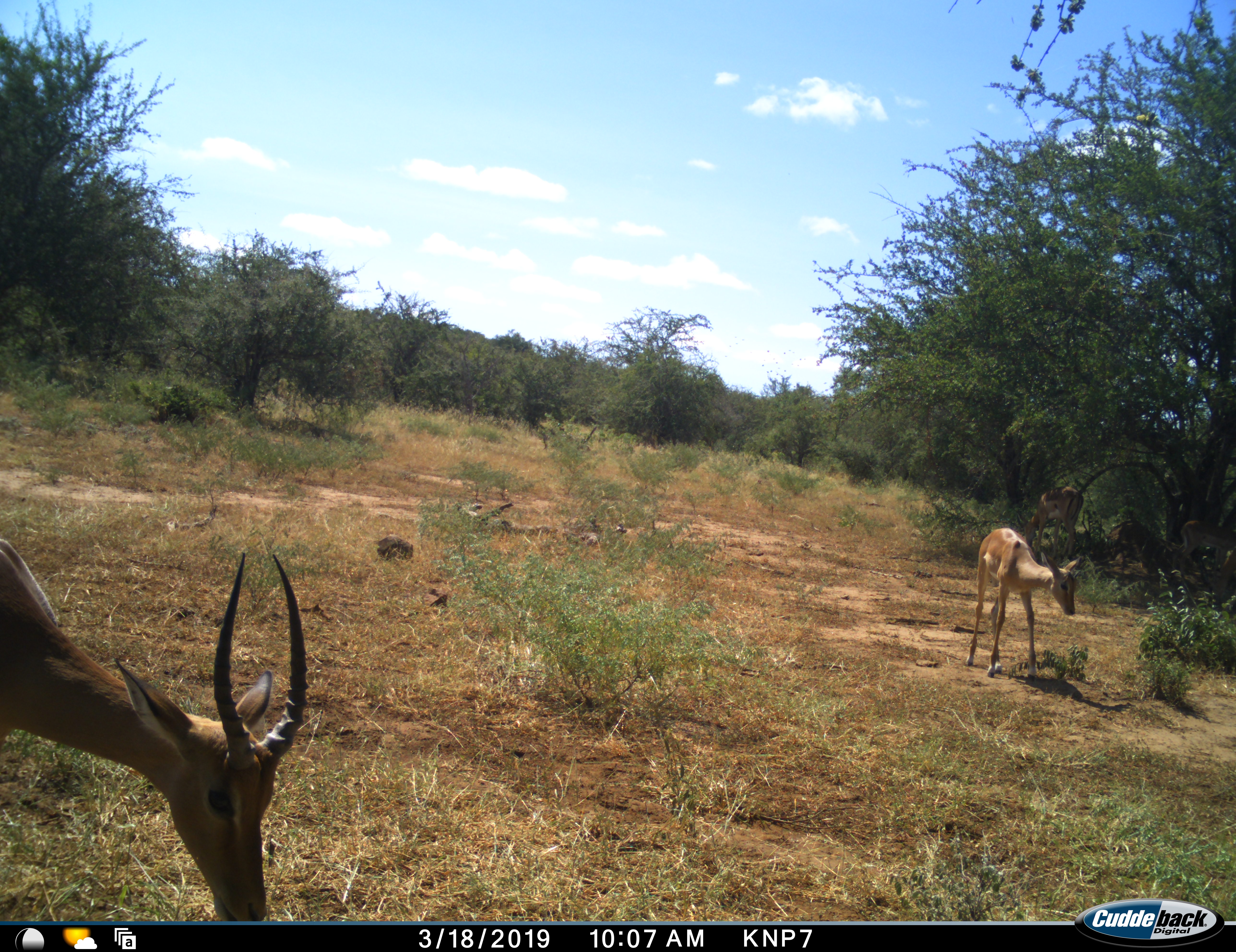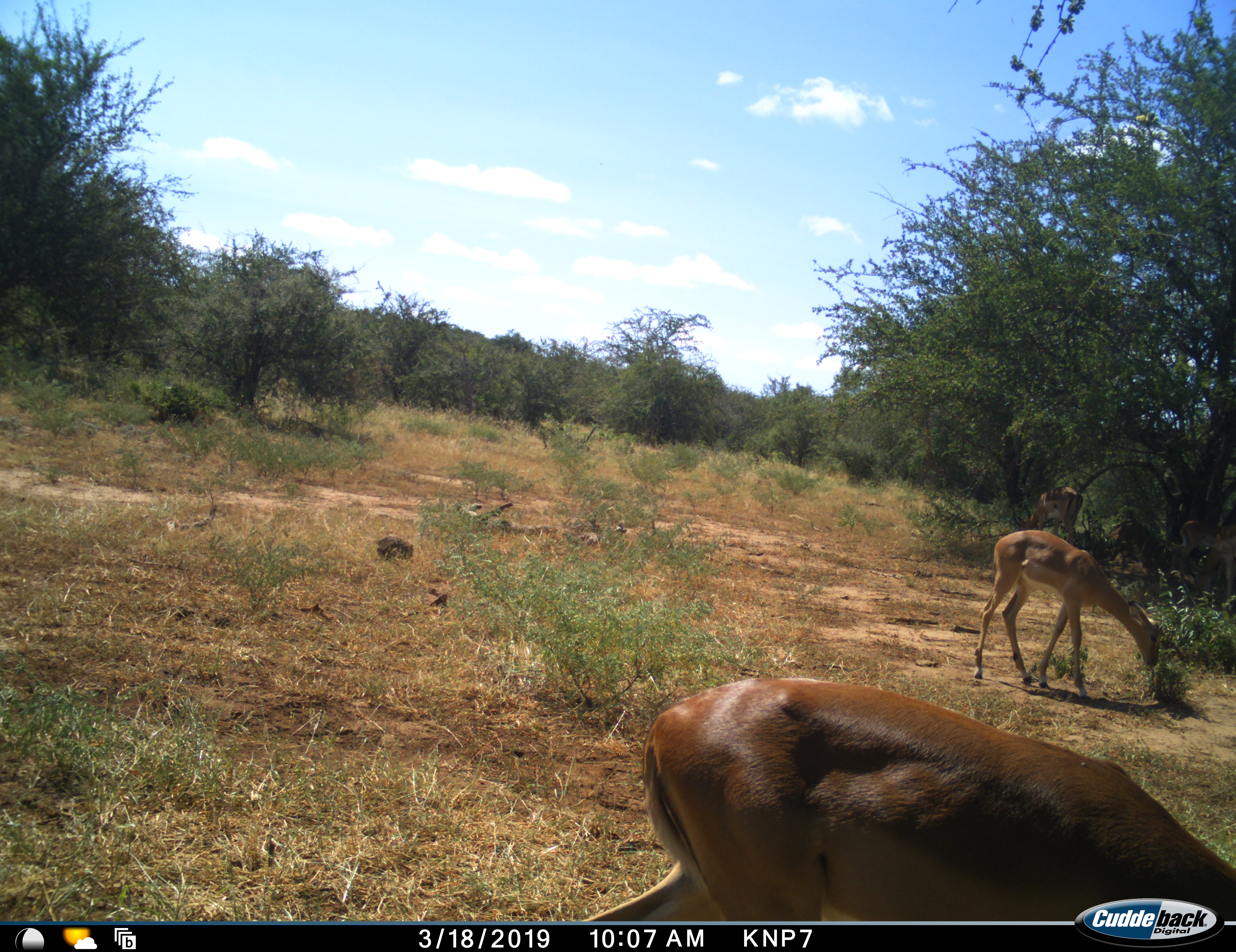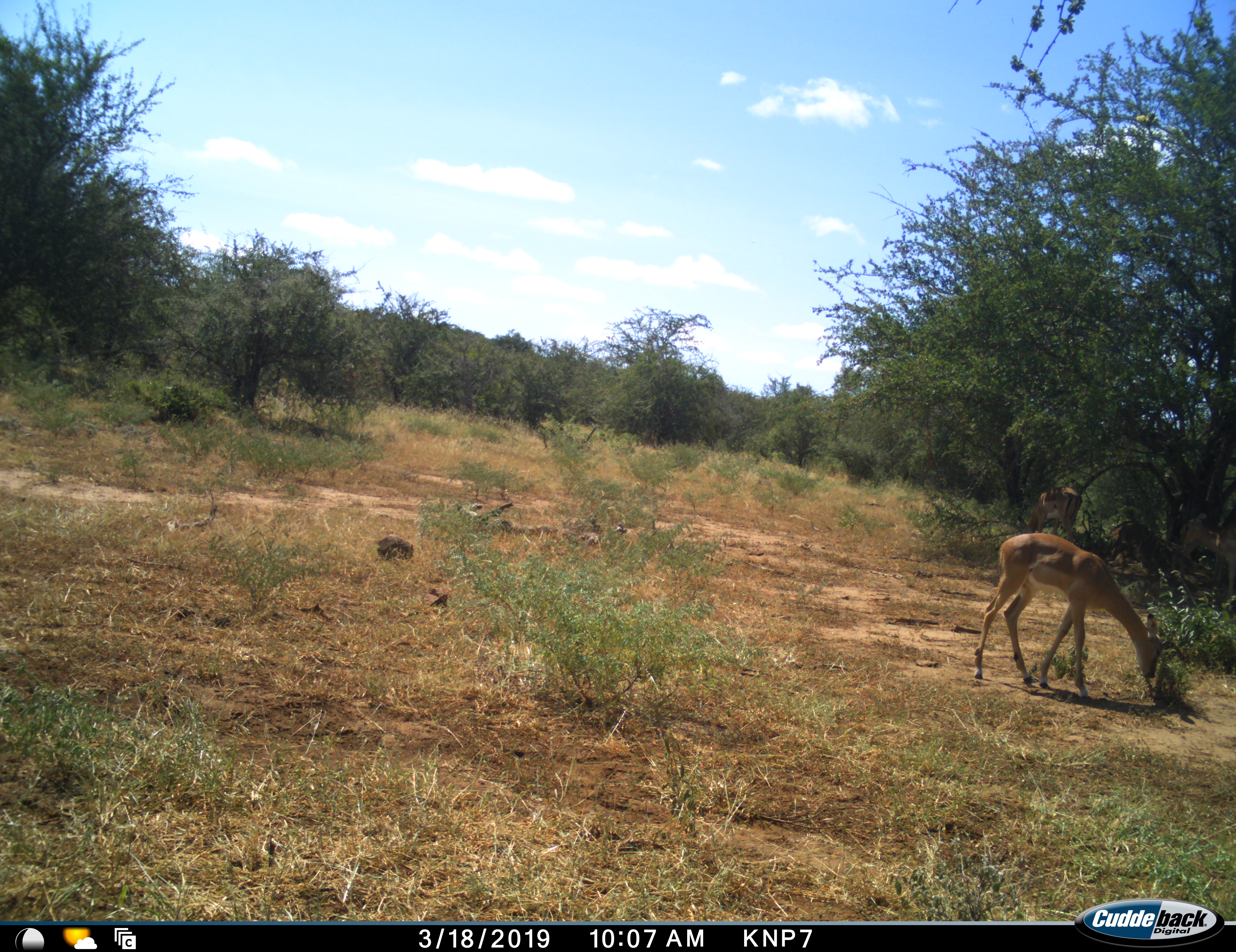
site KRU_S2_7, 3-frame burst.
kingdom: Animalia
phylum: Chordata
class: Mammalia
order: Artiodactyla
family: Bovidae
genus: Aepyceros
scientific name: Aepyceros melampus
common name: impala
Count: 4.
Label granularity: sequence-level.